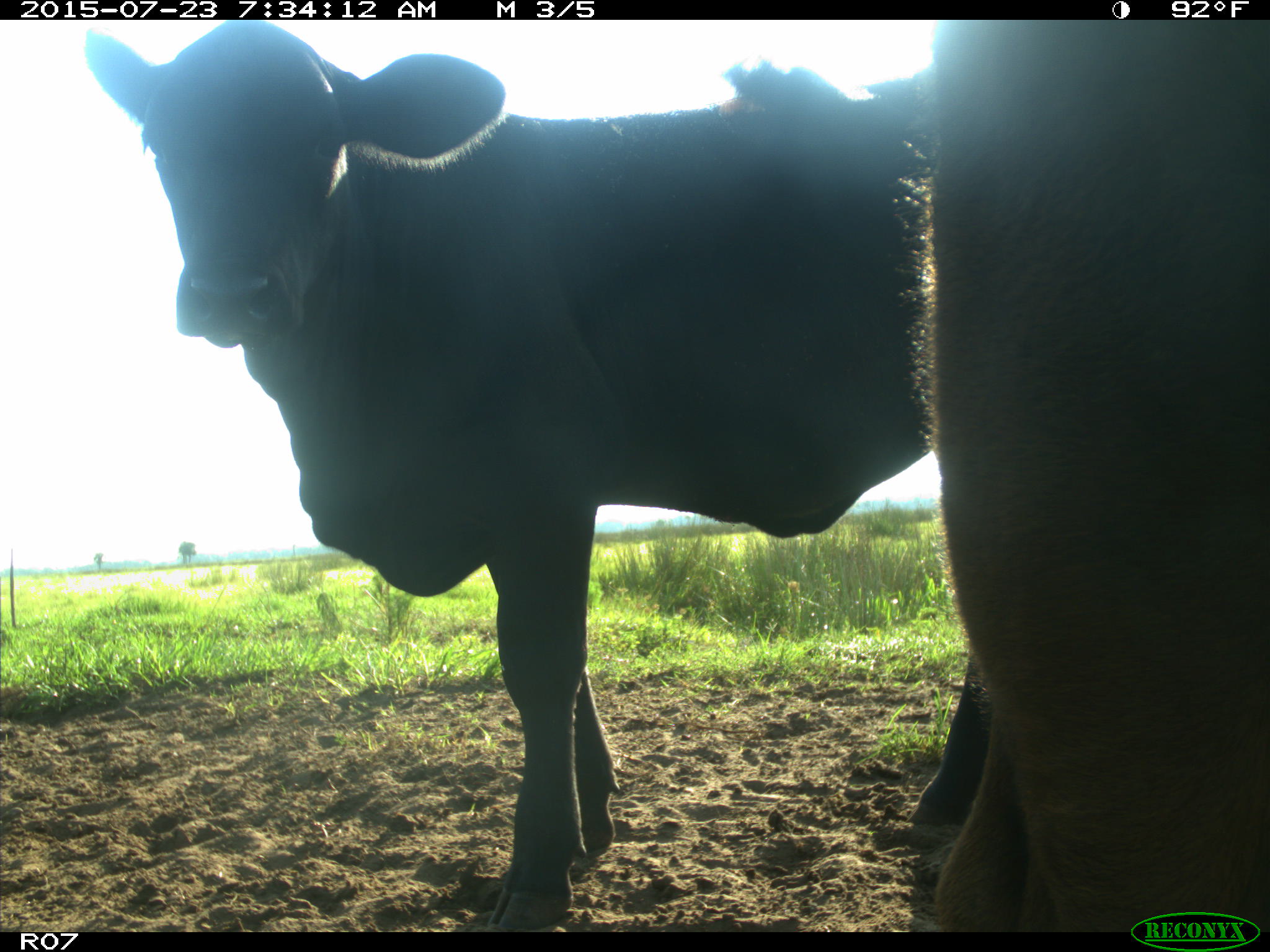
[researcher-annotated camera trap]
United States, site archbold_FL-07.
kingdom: Animalia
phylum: Chordata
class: Mammalia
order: Artiodactyla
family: Bovidae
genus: Bos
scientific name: Bos taurus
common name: domestic cow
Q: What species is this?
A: Bos taurus (domestic cow).